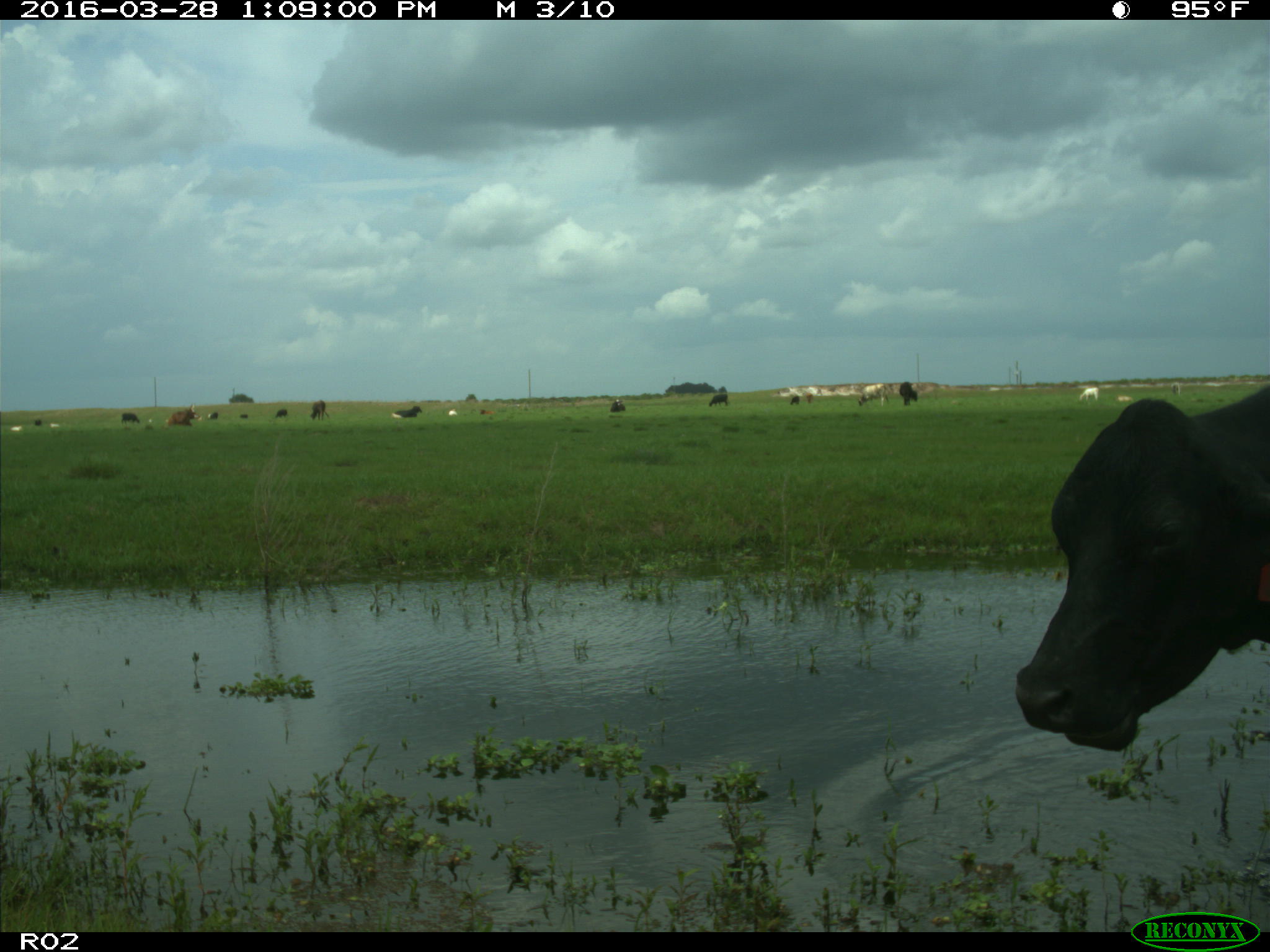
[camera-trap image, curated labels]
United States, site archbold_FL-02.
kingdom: Animalia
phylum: Chordata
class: Mammalia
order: Artiodactyla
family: Bovidae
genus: Bos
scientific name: Bos taurus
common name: domestic cow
Bos taurus (domestic cow).